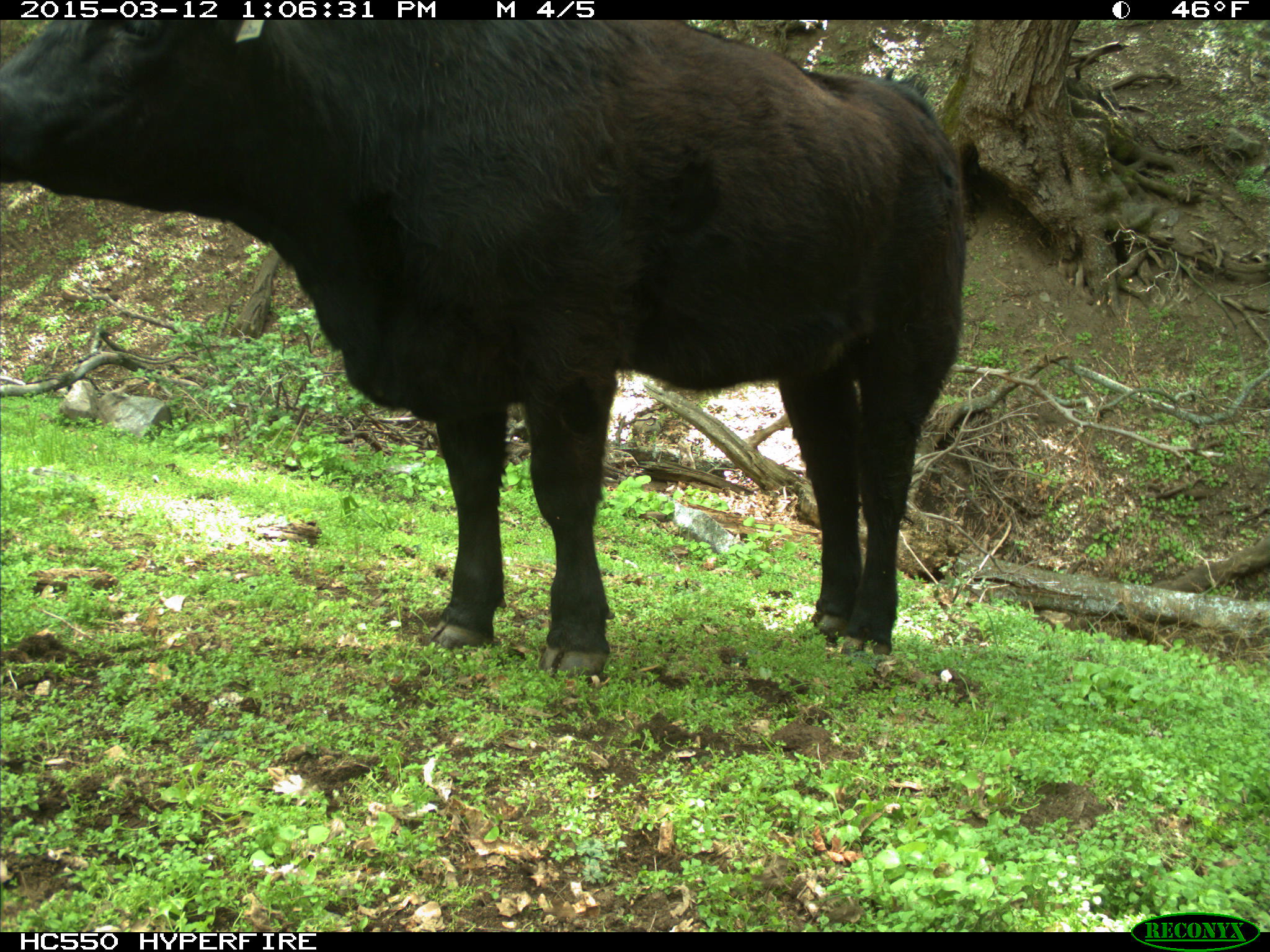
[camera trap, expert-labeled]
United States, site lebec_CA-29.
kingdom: Animalia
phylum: Chordata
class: Mammalia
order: Artiodactyla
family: Bovidae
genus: Bos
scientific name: Bos taurus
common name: domestic cow